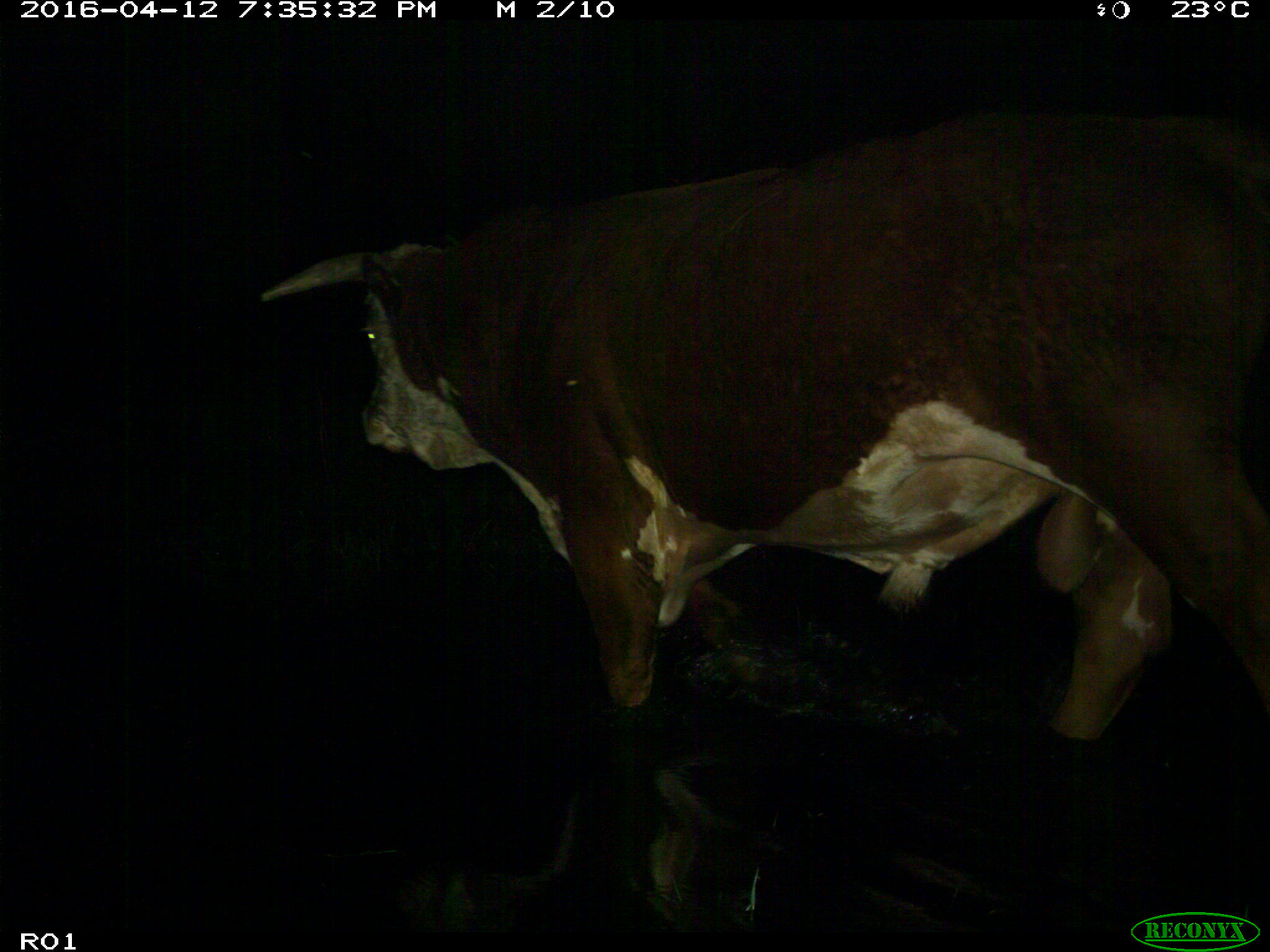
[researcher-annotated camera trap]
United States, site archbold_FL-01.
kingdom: Animalia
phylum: Chordata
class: Mammalia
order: Artiodactyla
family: Bovidae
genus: Bos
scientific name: Bos taurus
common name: domestic cow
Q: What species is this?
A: Bos taurus (domestic cow).